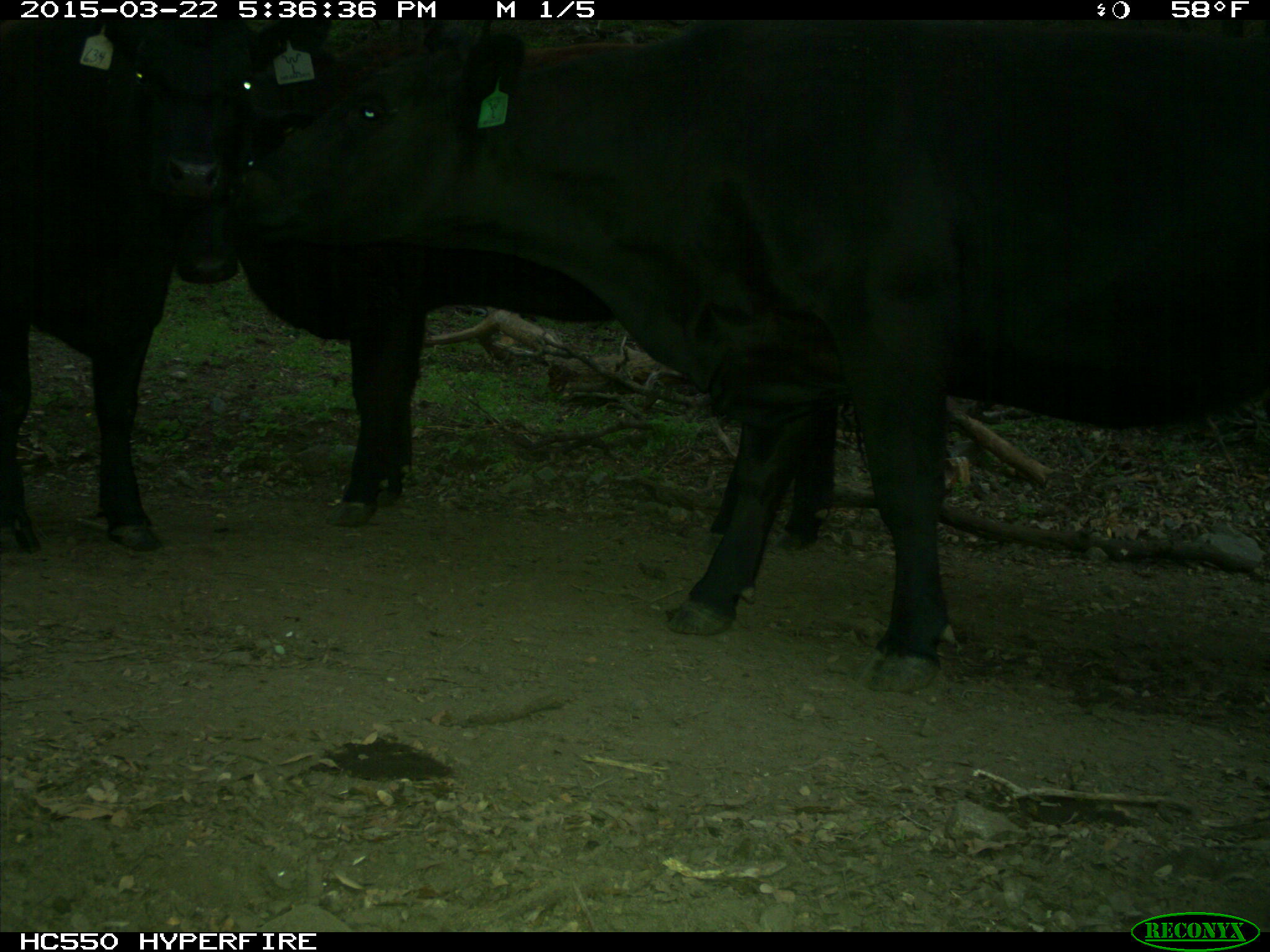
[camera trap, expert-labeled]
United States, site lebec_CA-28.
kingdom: Animalia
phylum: Chordata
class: Mammalia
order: Artiodactyla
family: Bovidae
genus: Bos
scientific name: Bos taurus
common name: domestic cow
Bos taurus (domestic cow).